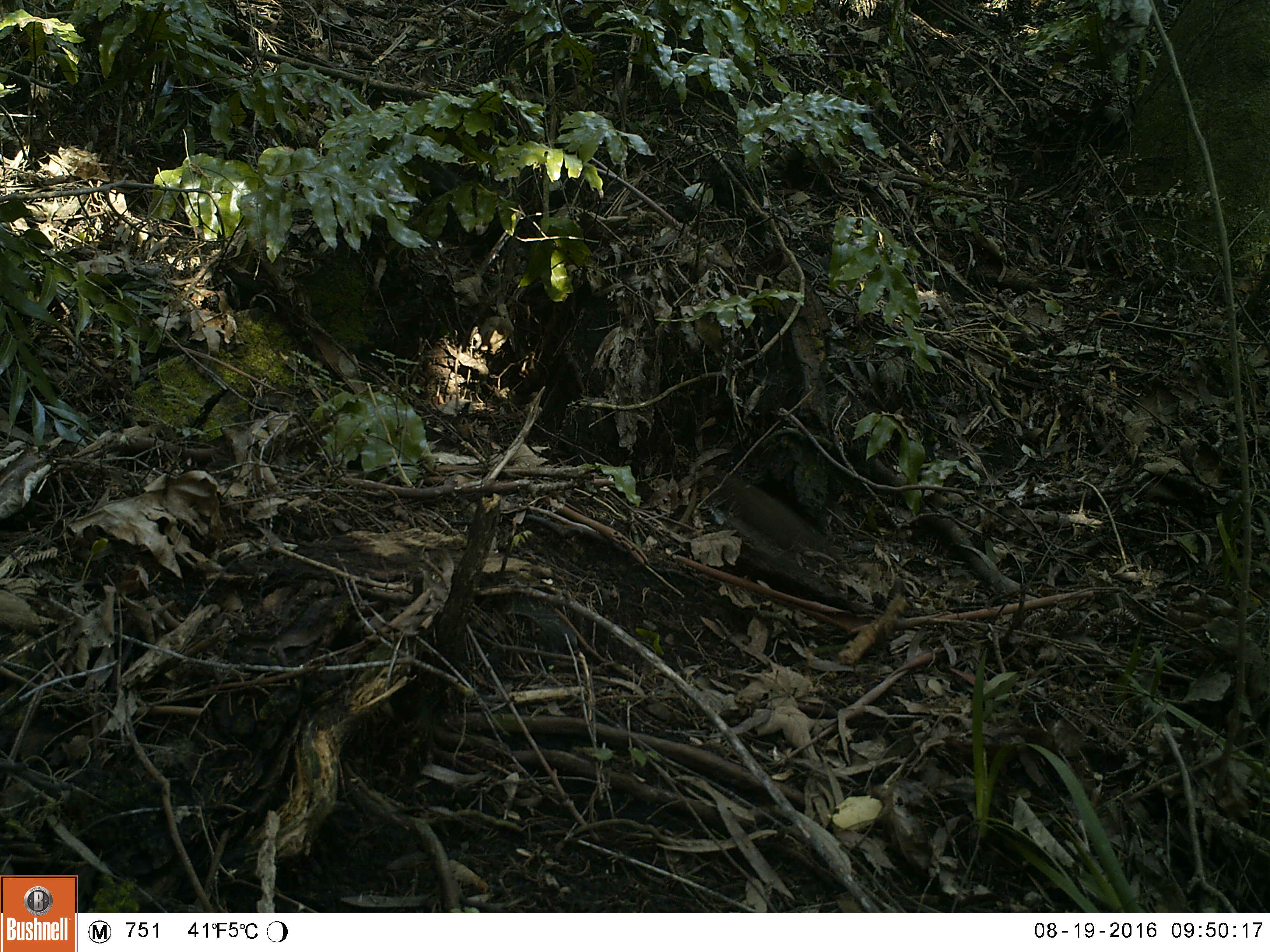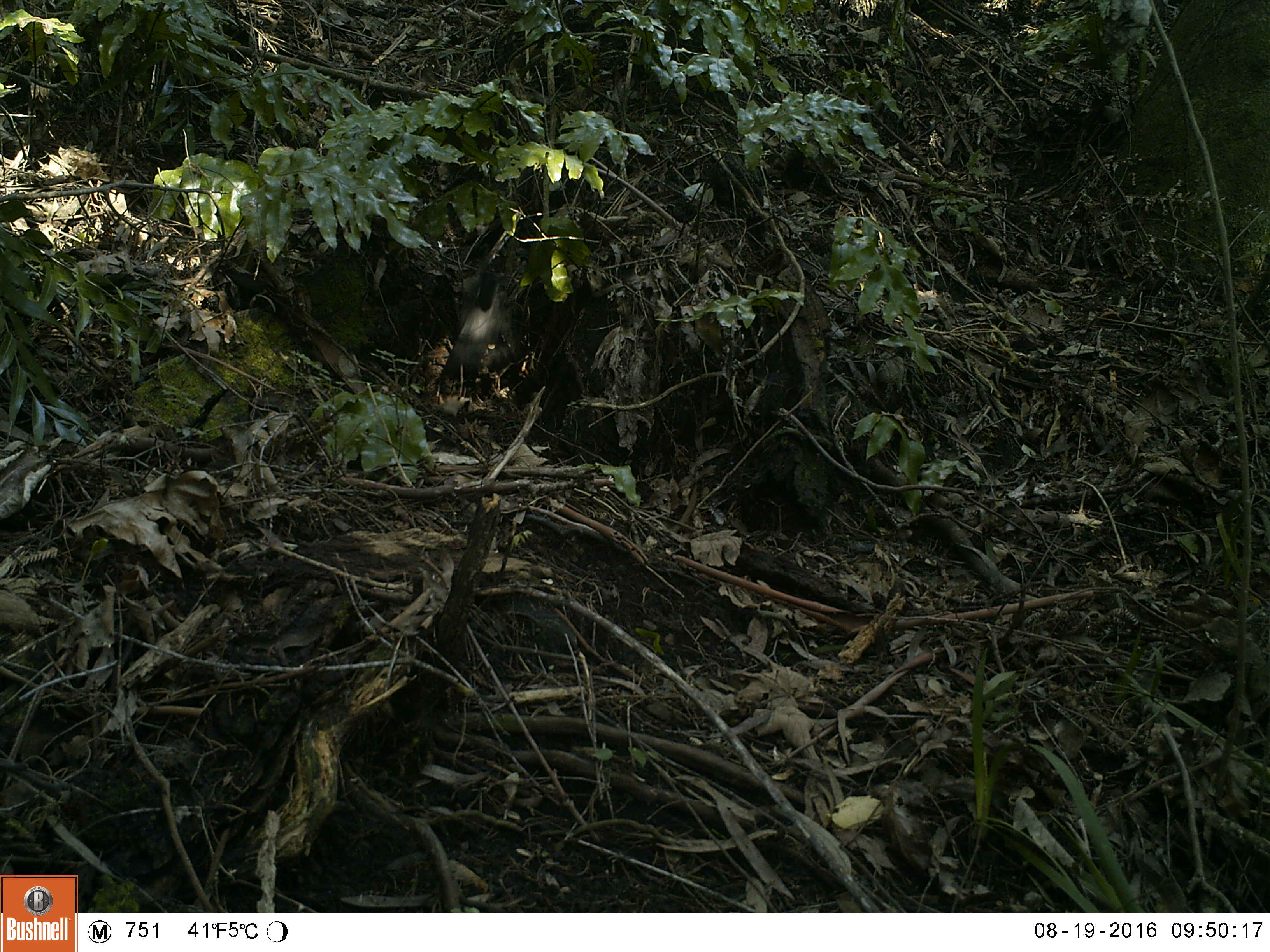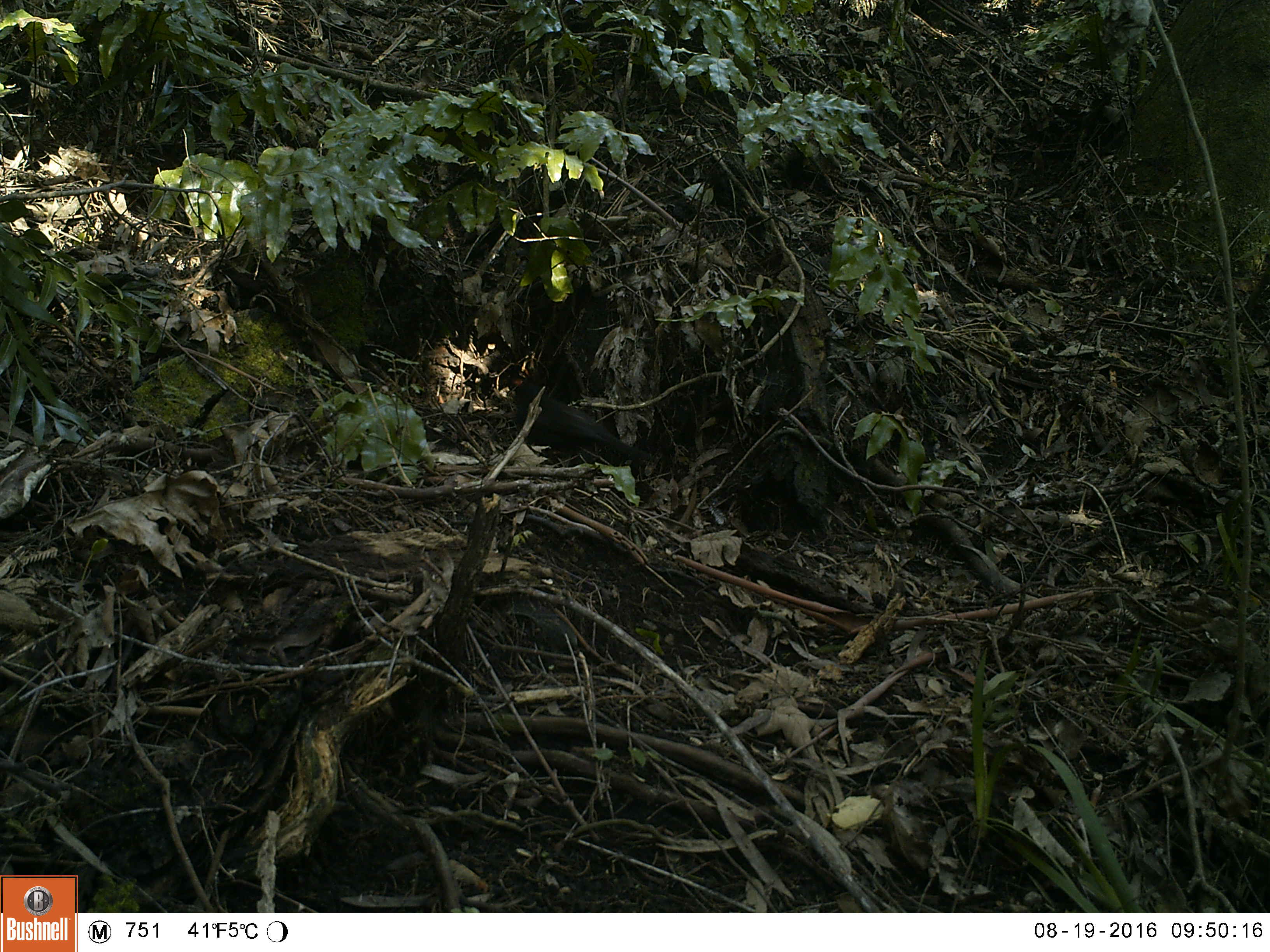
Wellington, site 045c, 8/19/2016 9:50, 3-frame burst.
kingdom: Animalia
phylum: Chordata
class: Aves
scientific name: Aves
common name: bird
Bird (Aves).